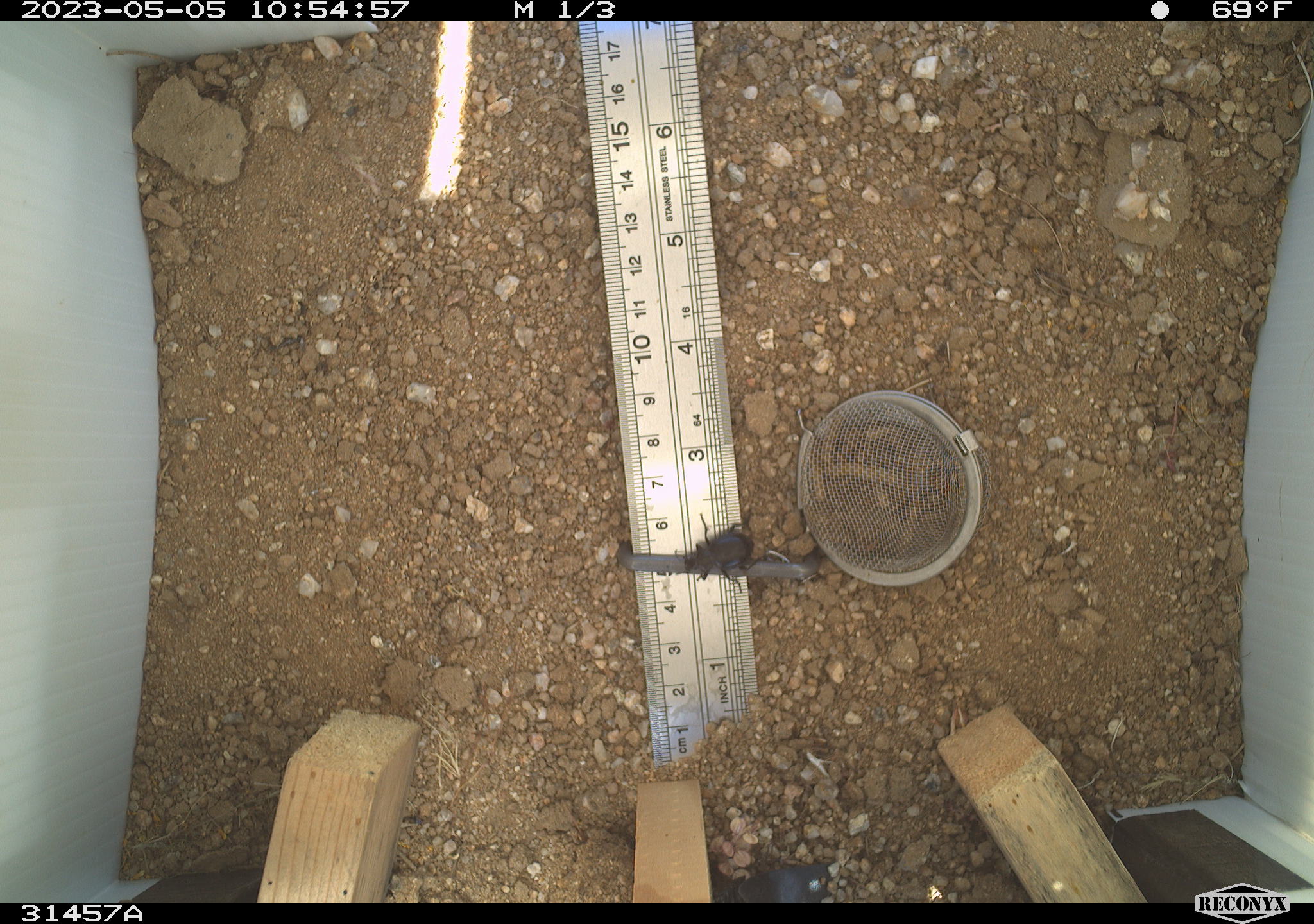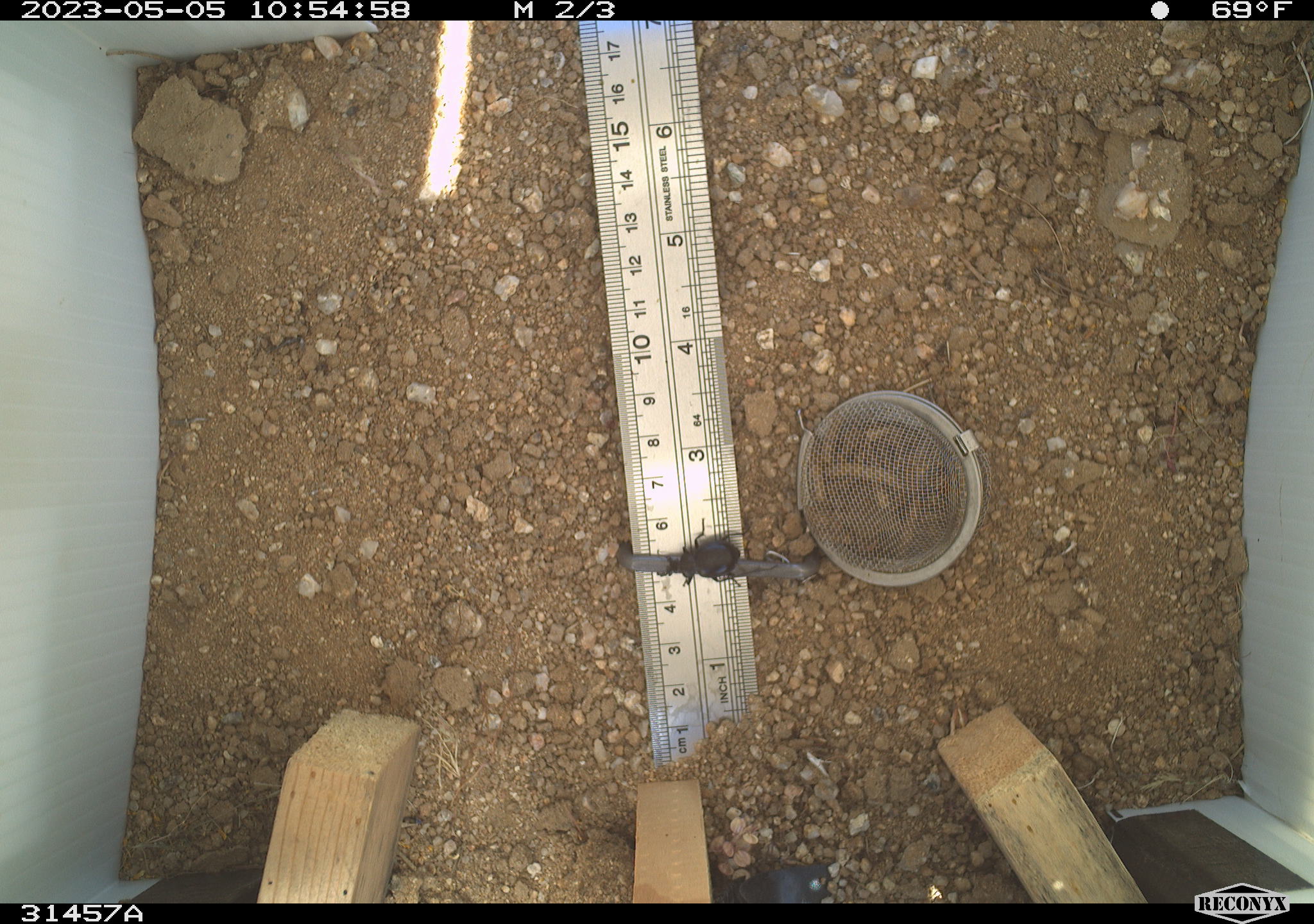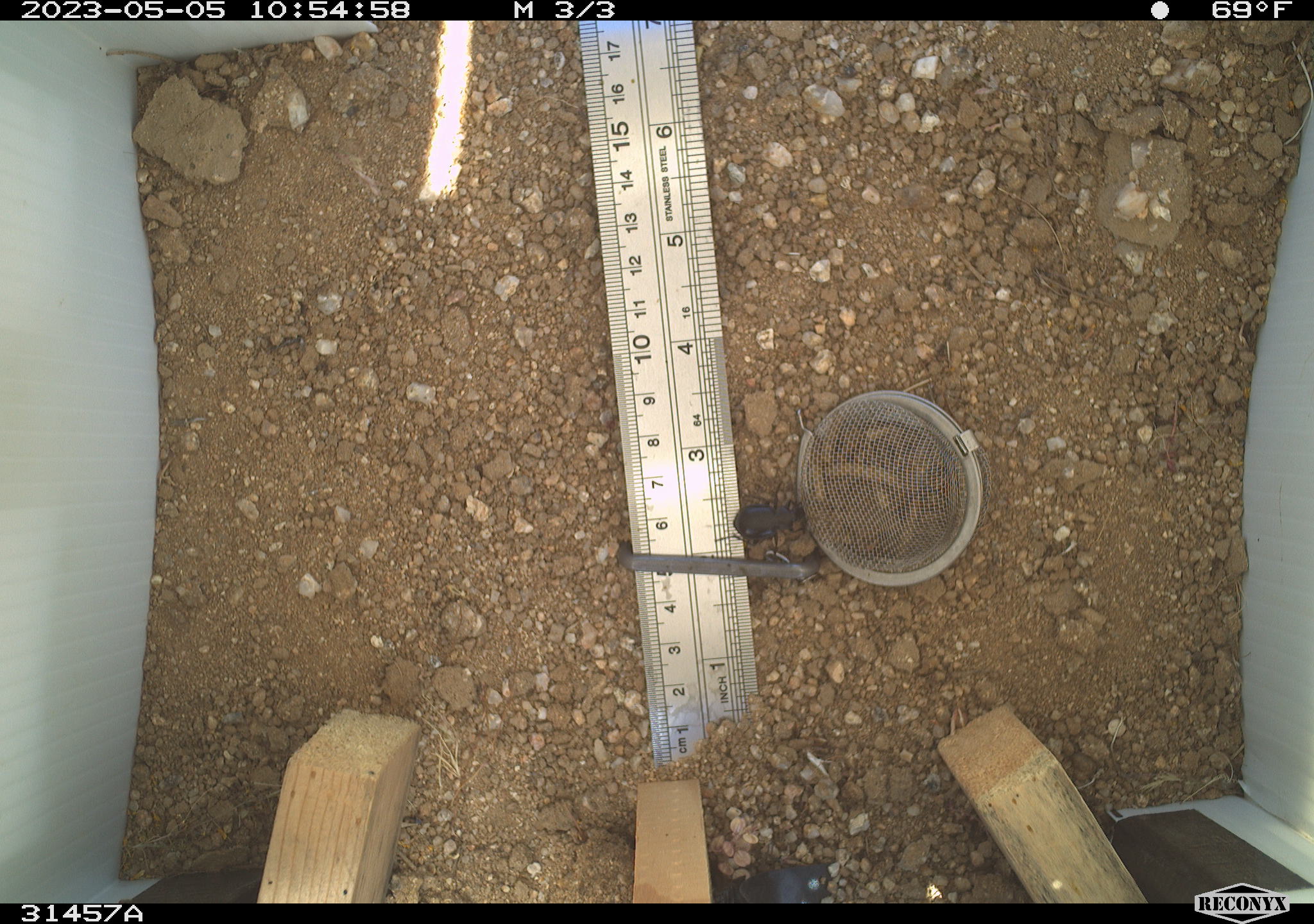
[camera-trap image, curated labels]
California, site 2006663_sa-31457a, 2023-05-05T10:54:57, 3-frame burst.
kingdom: Animalia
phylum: Arthropoda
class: Insecta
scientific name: Insecta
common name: insect